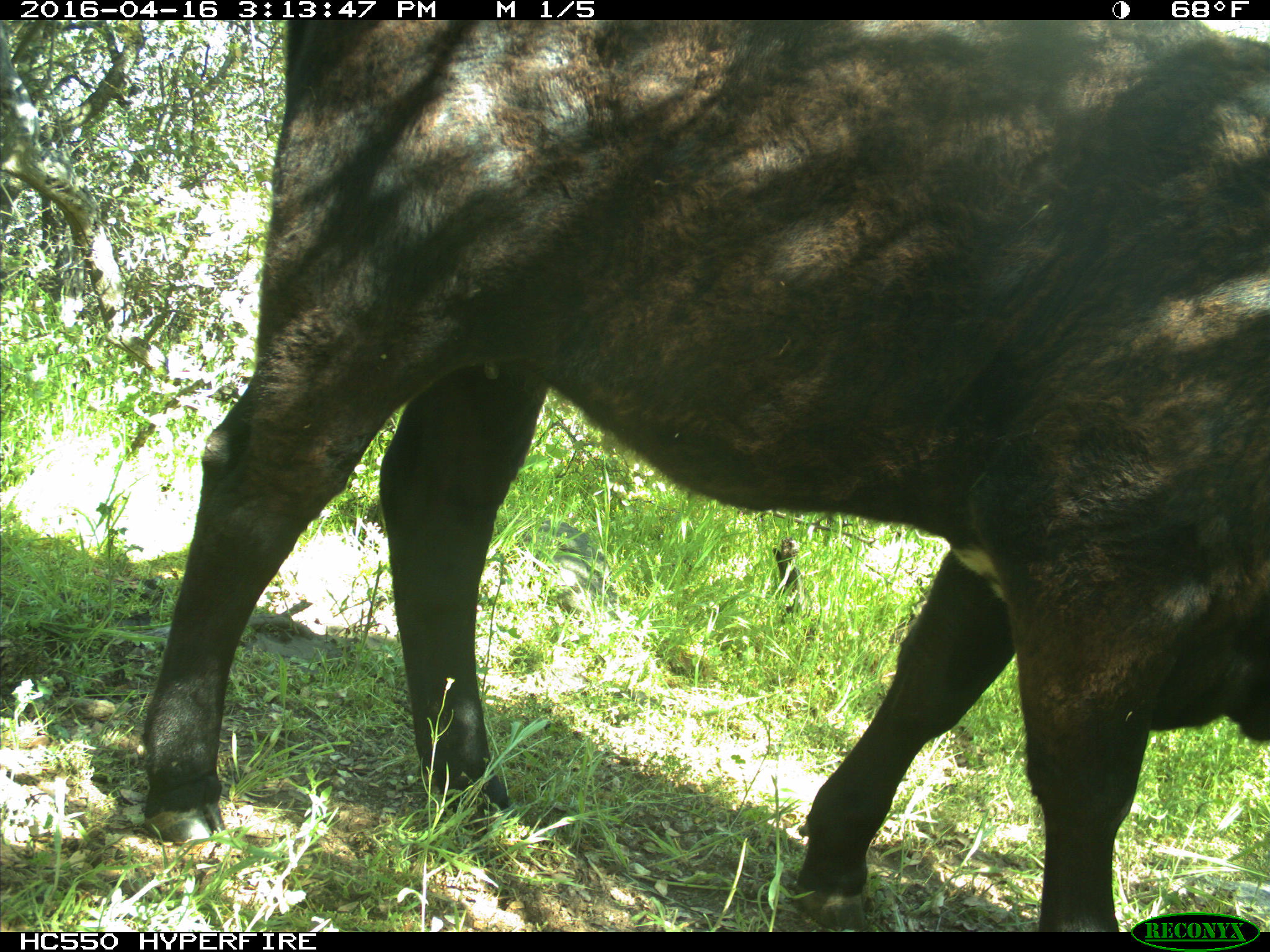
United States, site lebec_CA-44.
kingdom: Animalia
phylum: Chordata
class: Mammalia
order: Artiodactyla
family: Bovidae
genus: Bos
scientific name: Bos taurus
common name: domestic cow